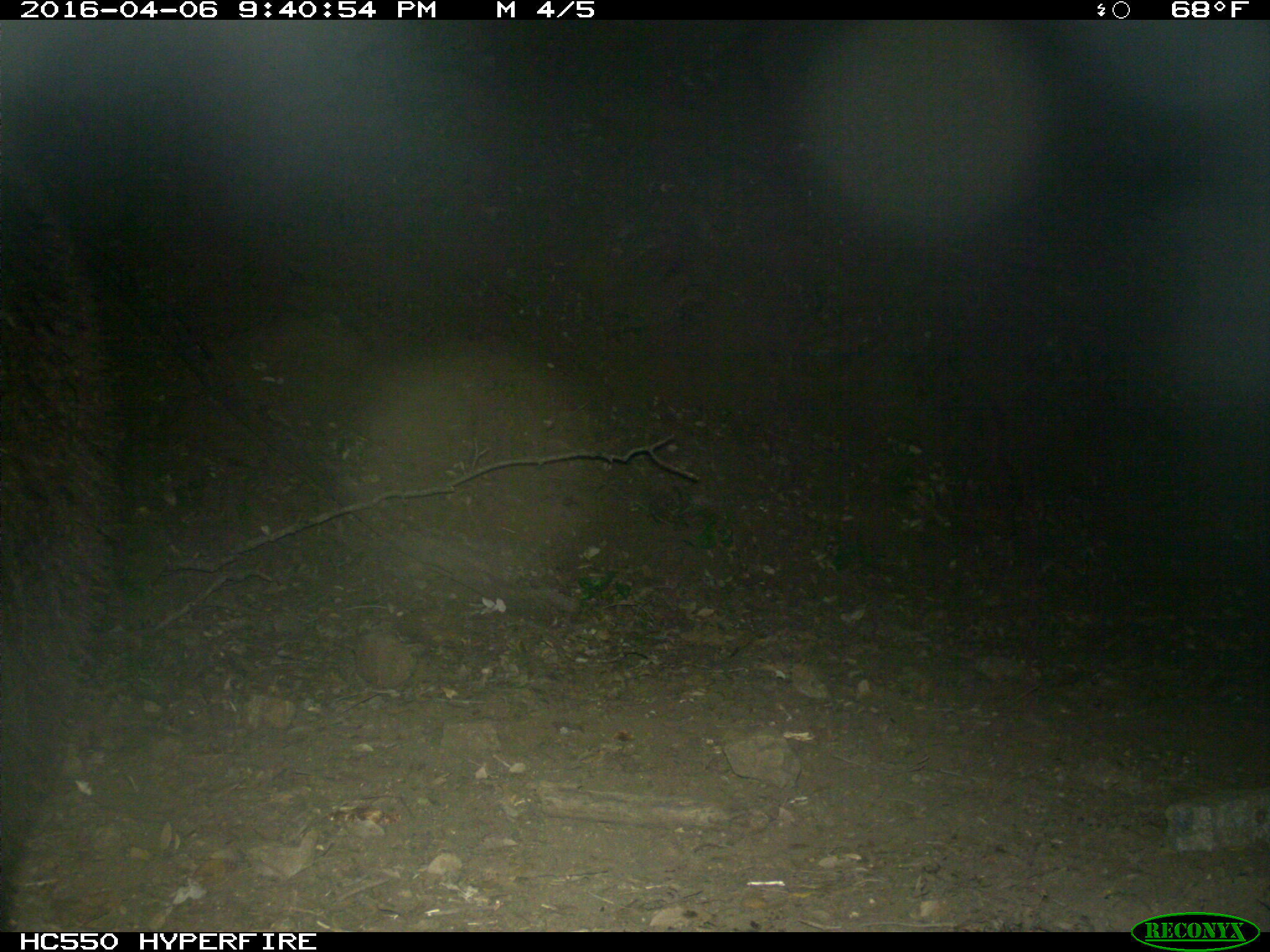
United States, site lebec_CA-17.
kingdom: Animalia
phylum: Chordata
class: Mammalia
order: Carnivora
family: Ursidae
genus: Ursus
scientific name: Ursus americanus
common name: american black bear